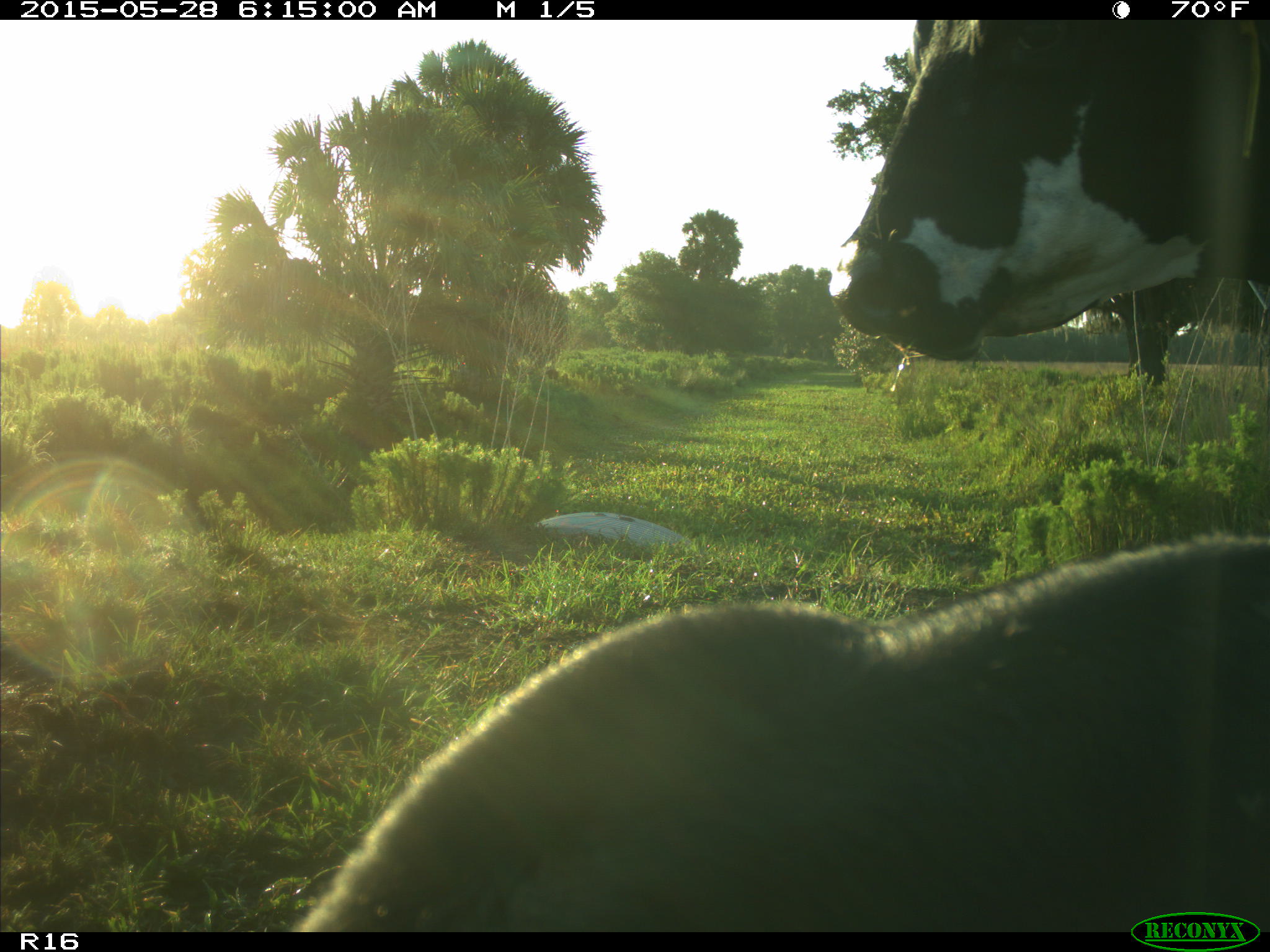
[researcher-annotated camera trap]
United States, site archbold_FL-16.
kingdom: Animalia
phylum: Chordata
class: Mammalia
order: Artiodactyla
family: Bovidae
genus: Bos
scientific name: Bos taurus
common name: domestic cow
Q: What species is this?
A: Bos taurus (domestic cow).